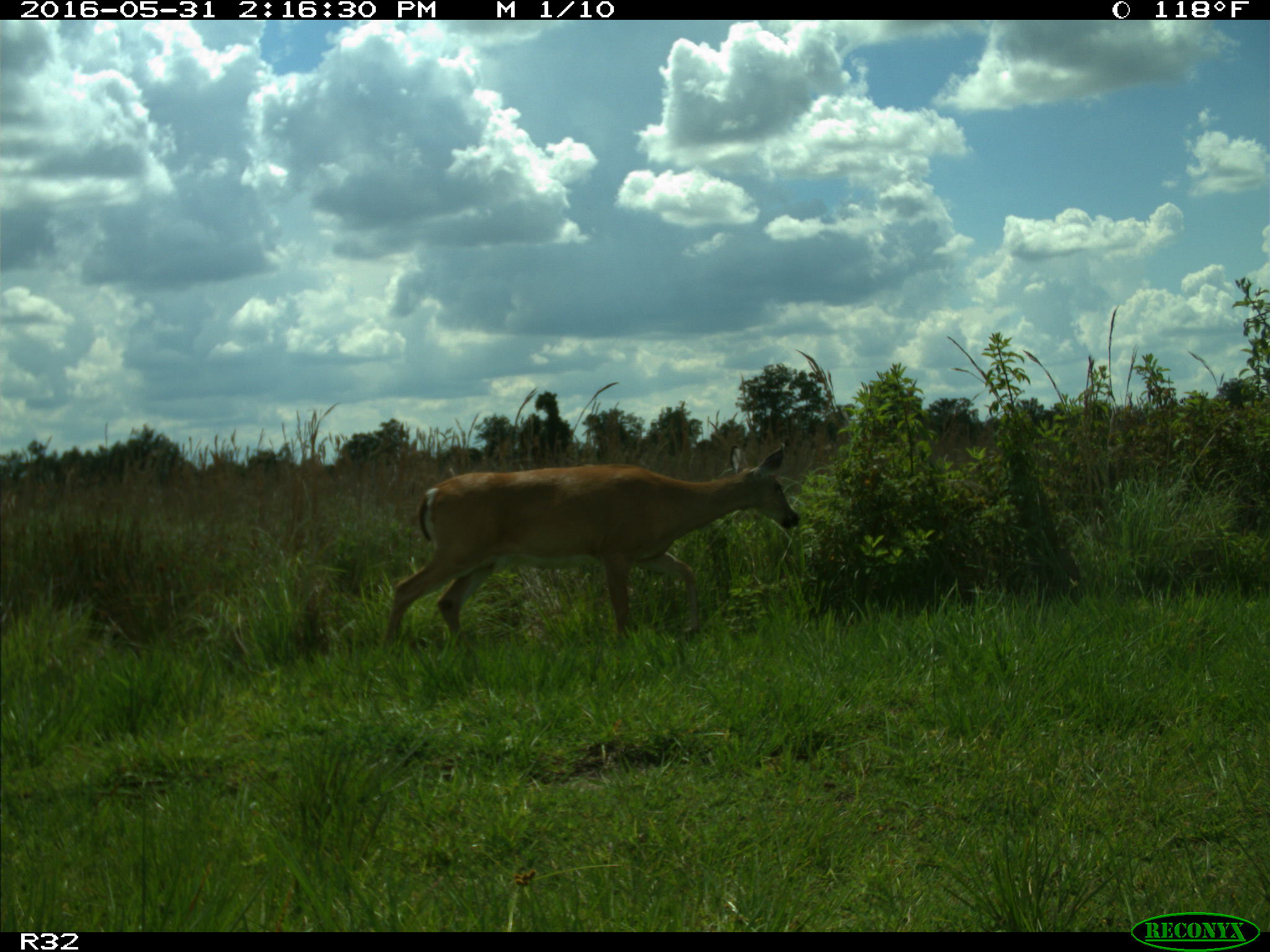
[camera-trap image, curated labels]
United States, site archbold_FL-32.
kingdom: Animalia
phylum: Chordata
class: Mammalia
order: Artiodactyla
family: Cervidae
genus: Odocoileus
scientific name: Odocoileus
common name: deer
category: unidentified deer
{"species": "unidentified deer (deer) (Odocoileus)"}